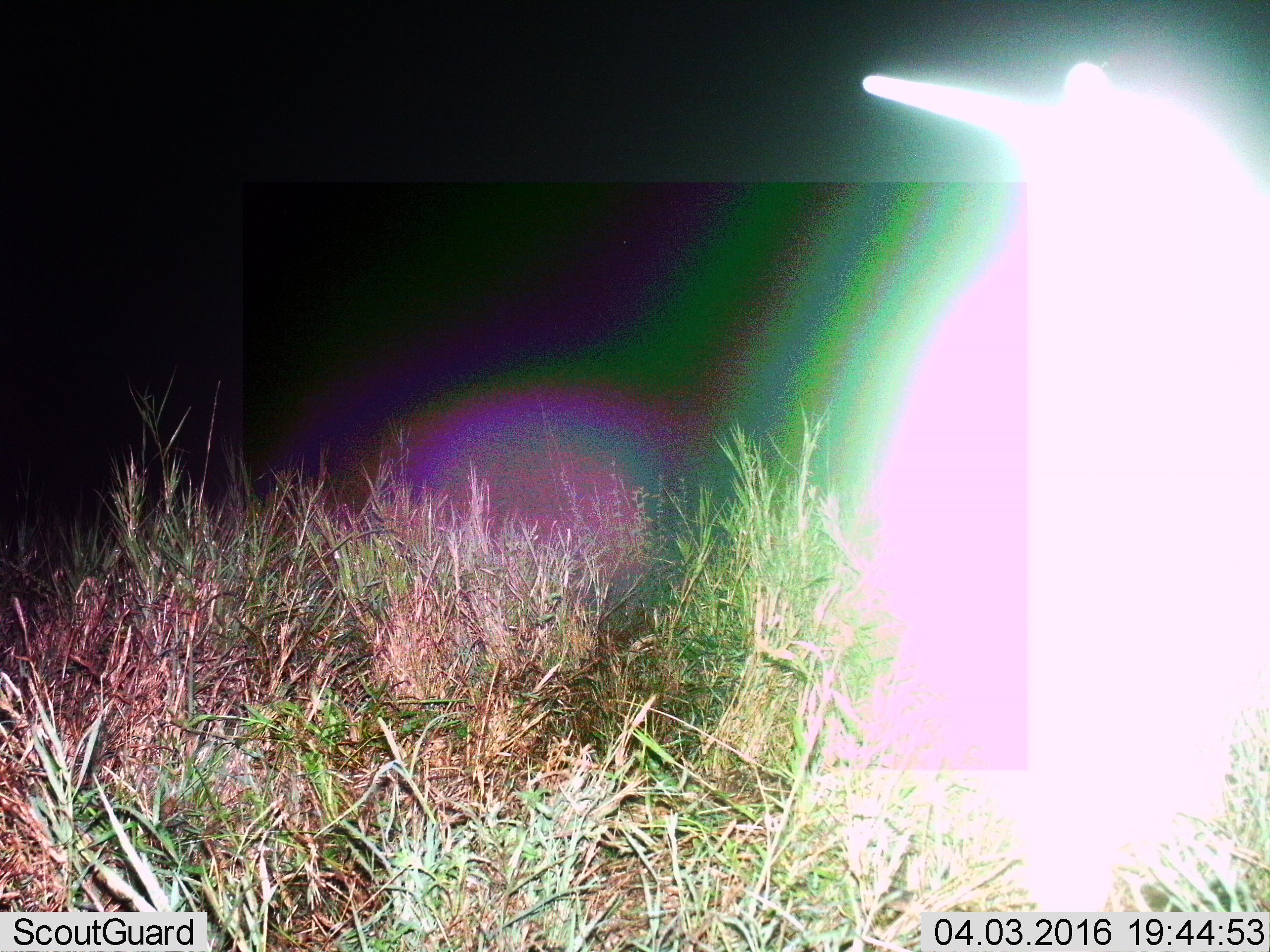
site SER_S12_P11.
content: unidentified animal